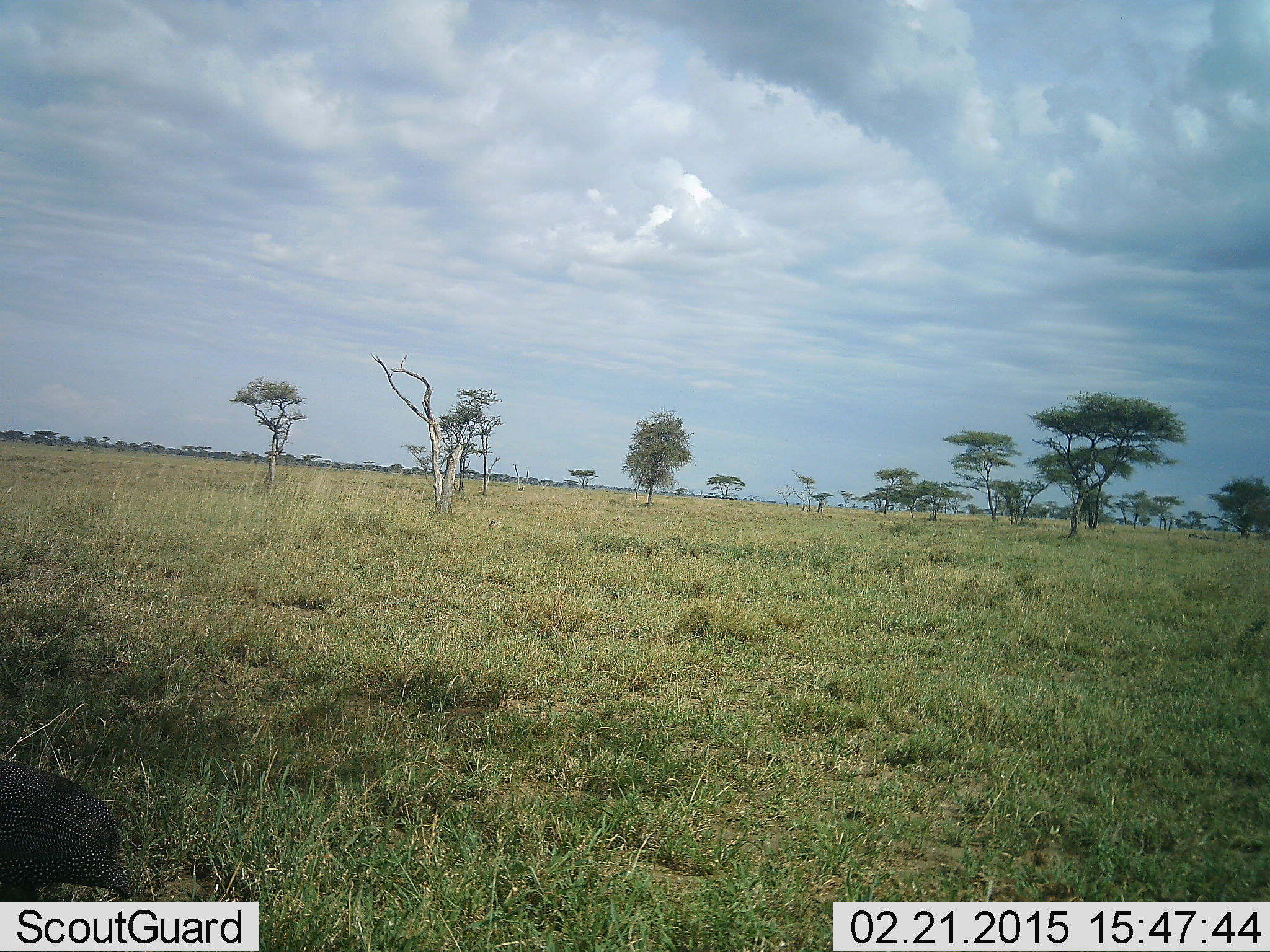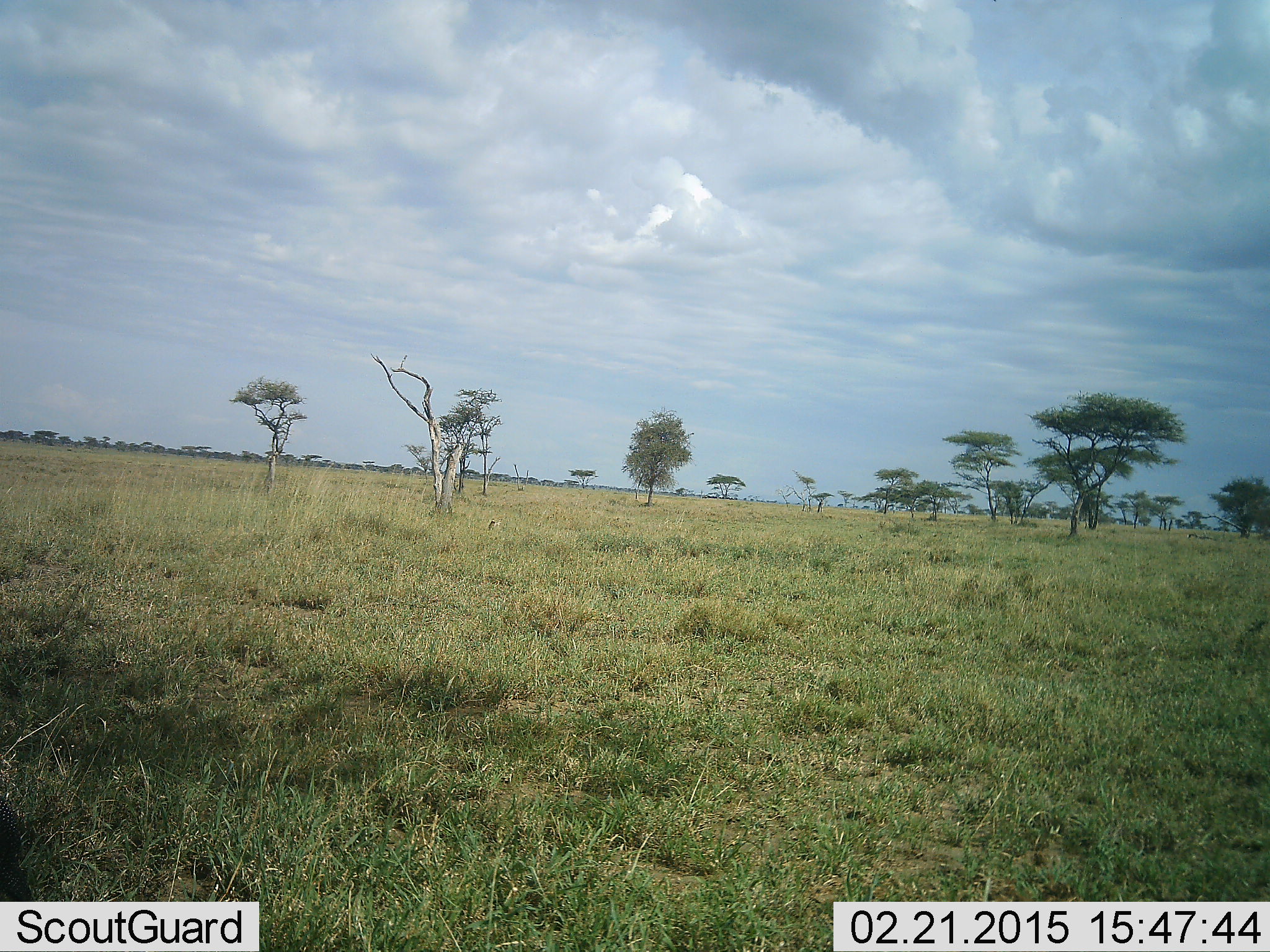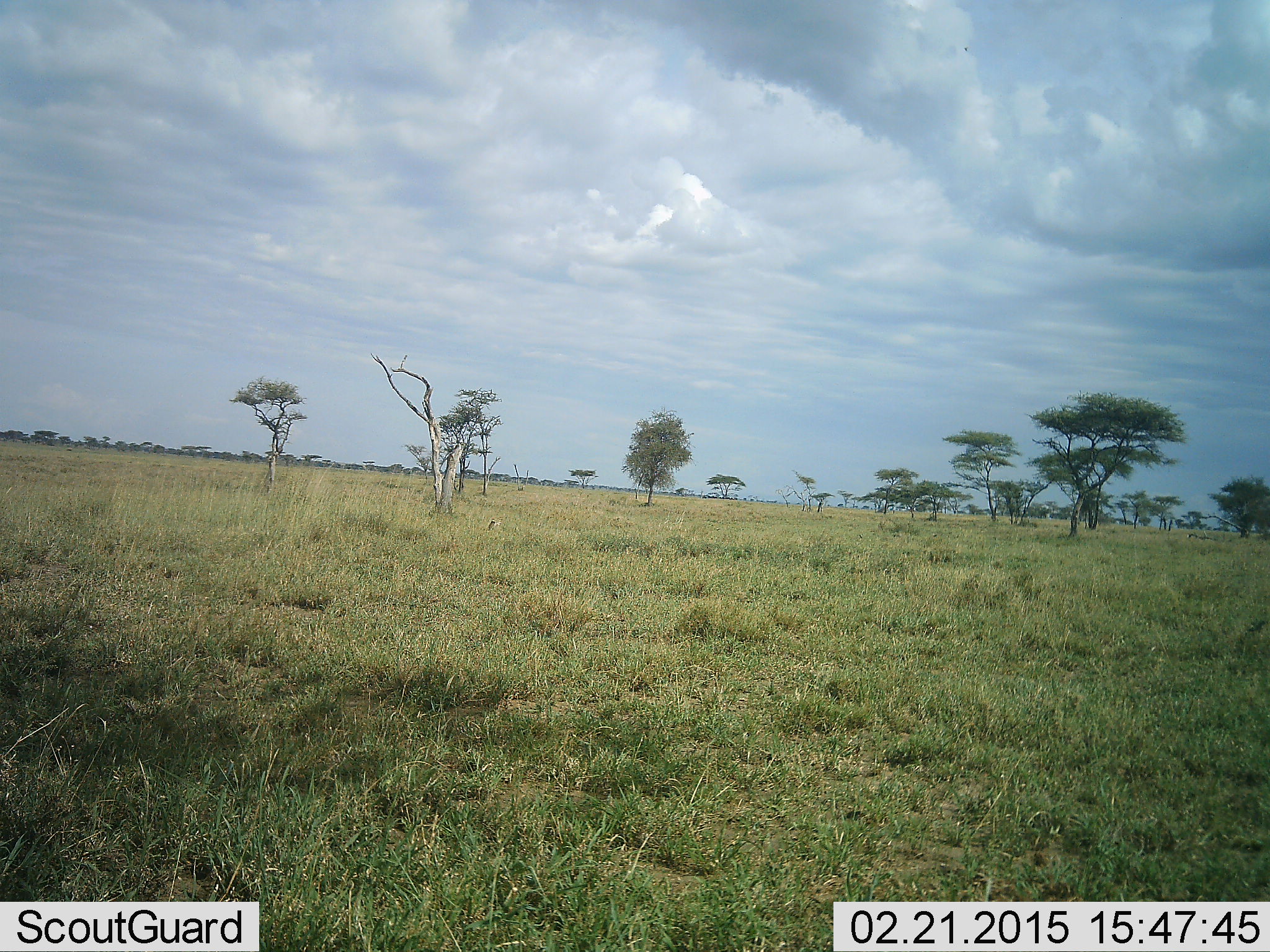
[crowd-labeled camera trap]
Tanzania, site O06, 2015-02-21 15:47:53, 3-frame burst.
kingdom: Animalia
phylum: Chordata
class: Aves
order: Galliformes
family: Numididae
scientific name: Numididae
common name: guinea fowl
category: guineafowl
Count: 1.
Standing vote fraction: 20%.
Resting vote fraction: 0%.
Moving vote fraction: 100%.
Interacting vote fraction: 0%.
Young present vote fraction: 0%.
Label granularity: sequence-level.